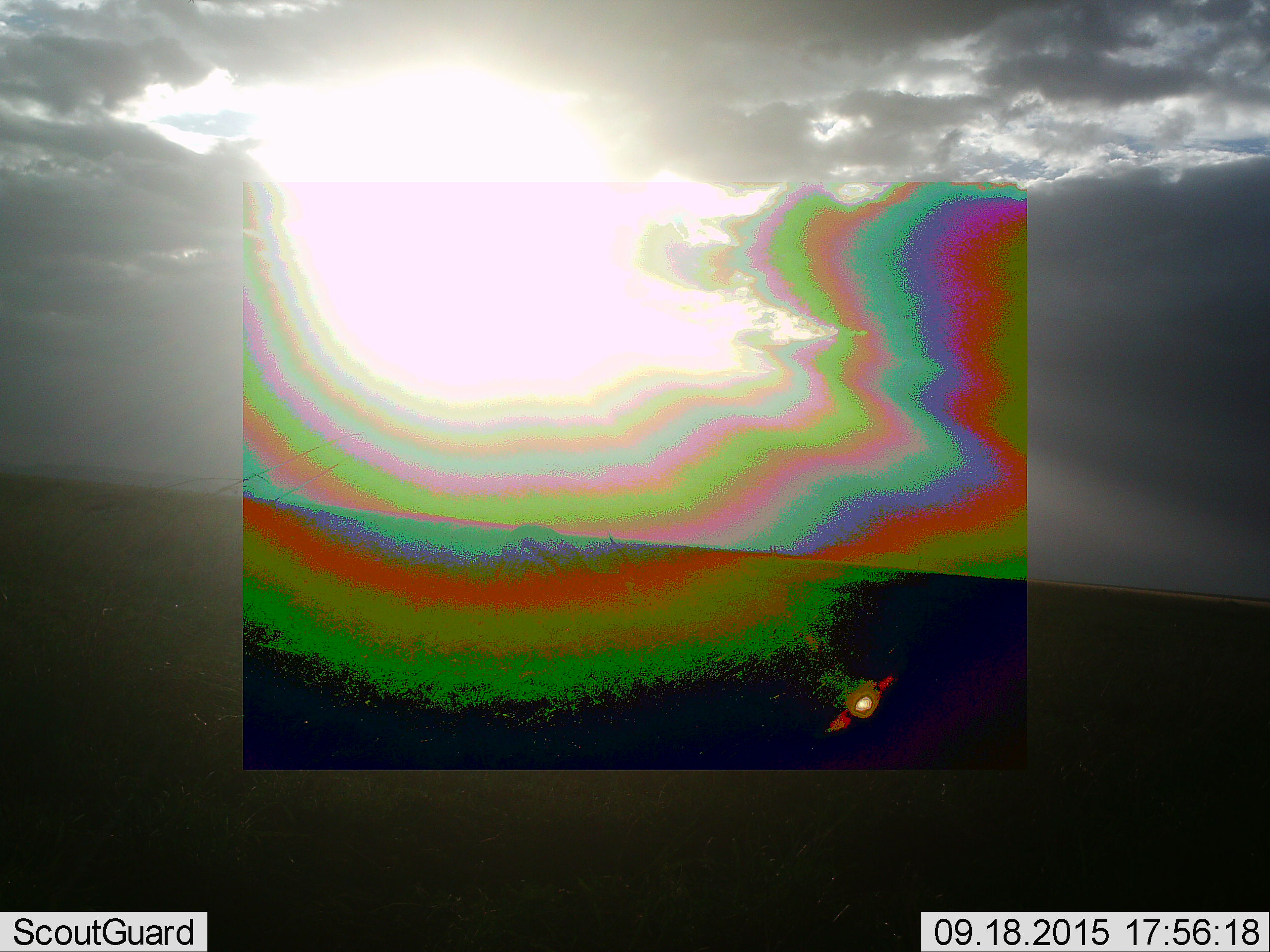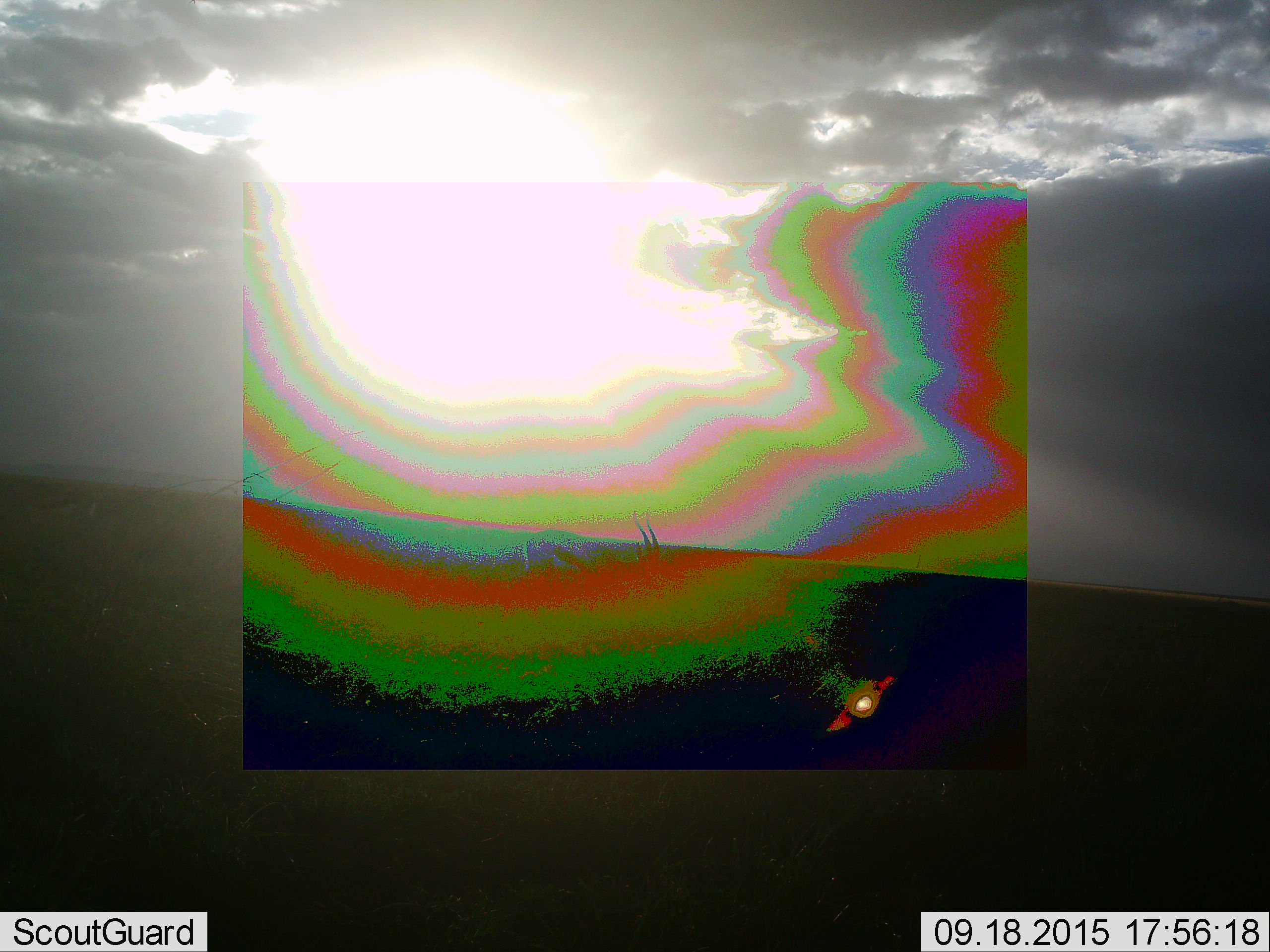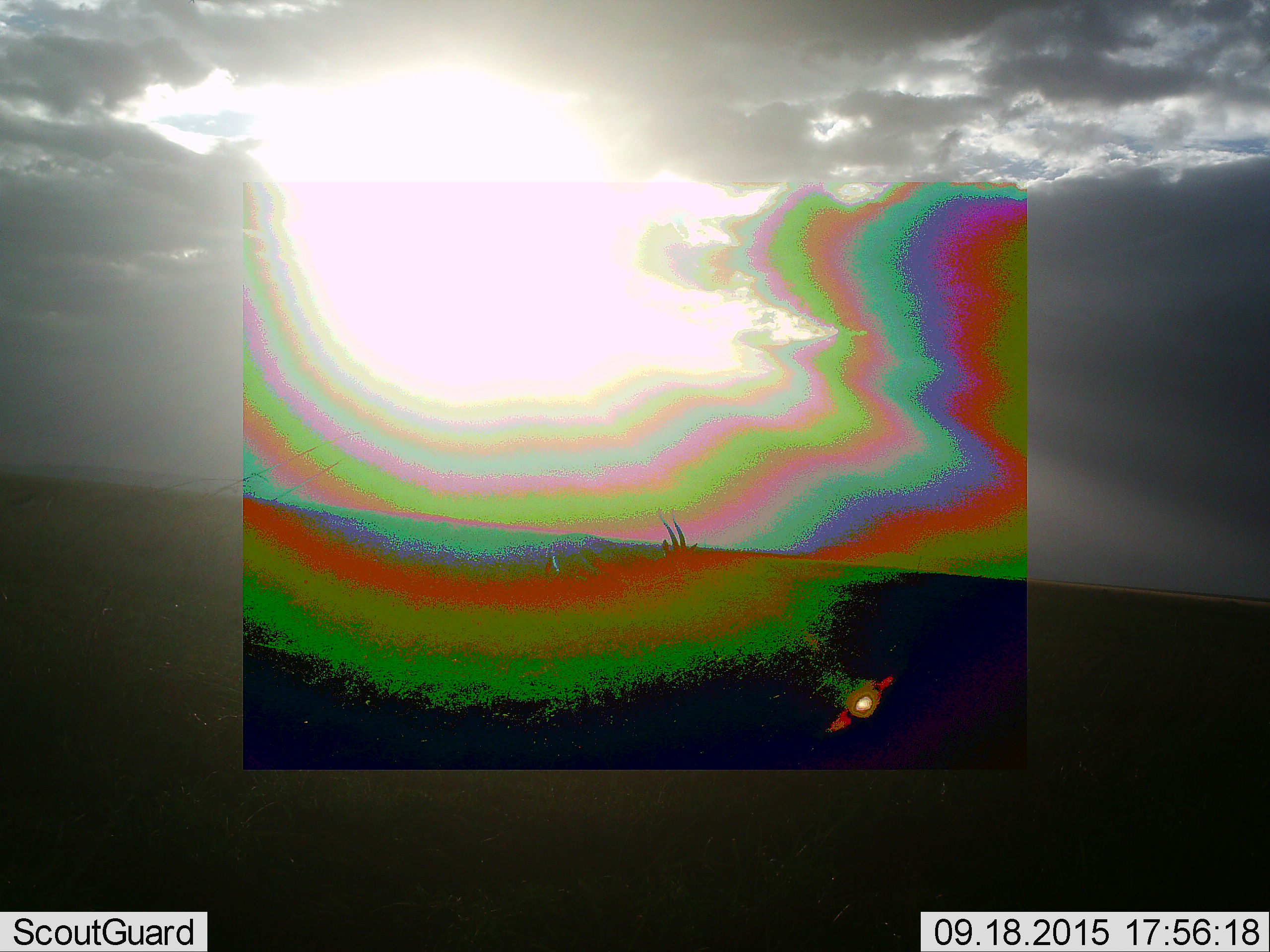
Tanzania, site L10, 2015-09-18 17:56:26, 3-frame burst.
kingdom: Animalia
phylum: Chordata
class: Mammalia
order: Artiodactyla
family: Bovidae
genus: Eudorcas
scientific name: Eudorcas thomsonii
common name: thomson's gazelle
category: gazellethomsons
Gazellethomsons (thomson's gazelle) (Eudorcas thomsonii), count 1. Behavior (volunteer vote fractions): standing 14%, resting 0%, moving 86%, interacting 0%. Young present (vote fraction): 0%. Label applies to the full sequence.